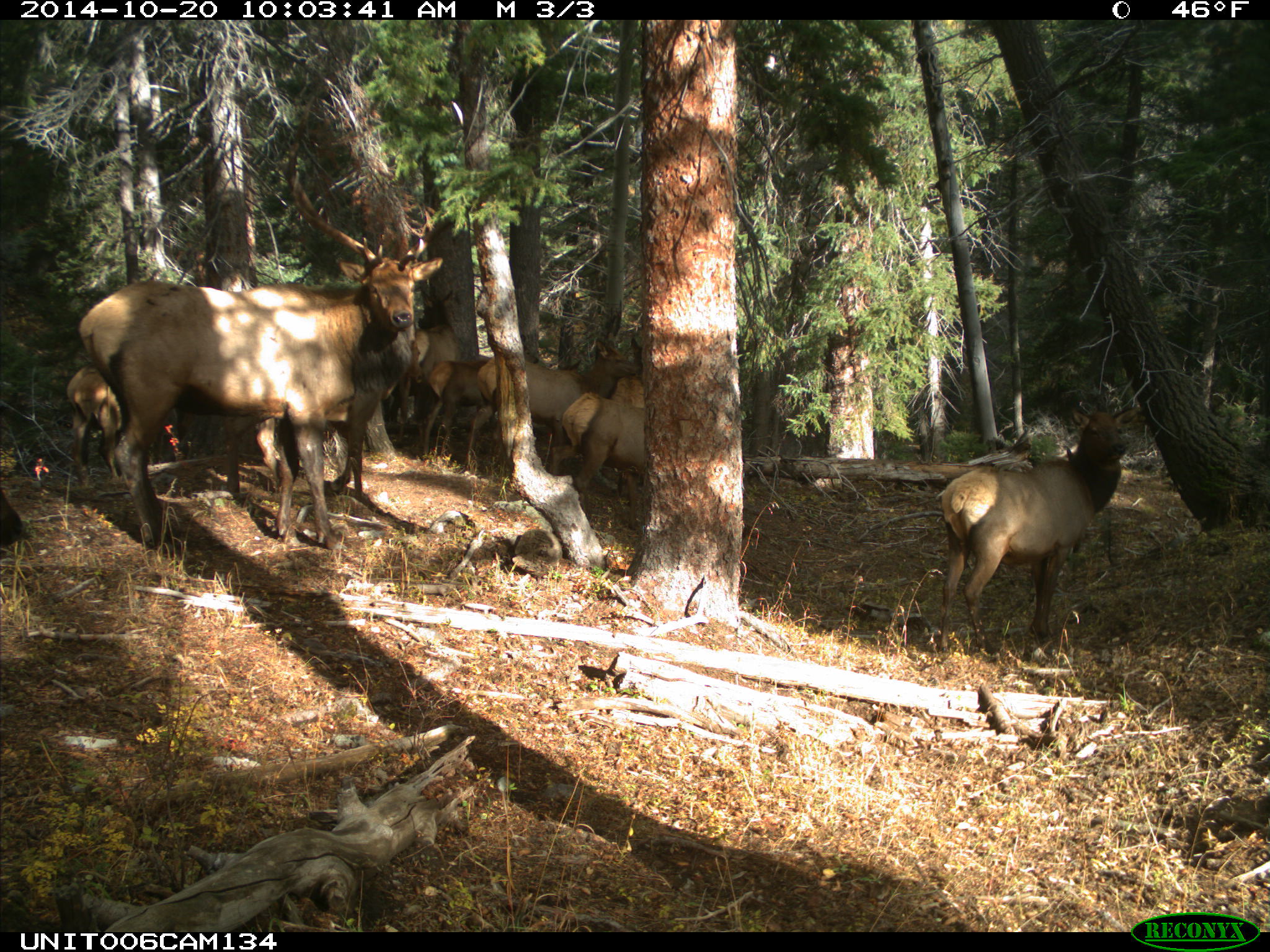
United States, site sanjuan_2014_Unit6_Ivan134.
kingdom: Animalia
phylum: Chordata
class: Mammalia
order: Artiodactyla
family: Cervidae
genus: Cervus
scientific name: Cervus elaphus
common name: red deer